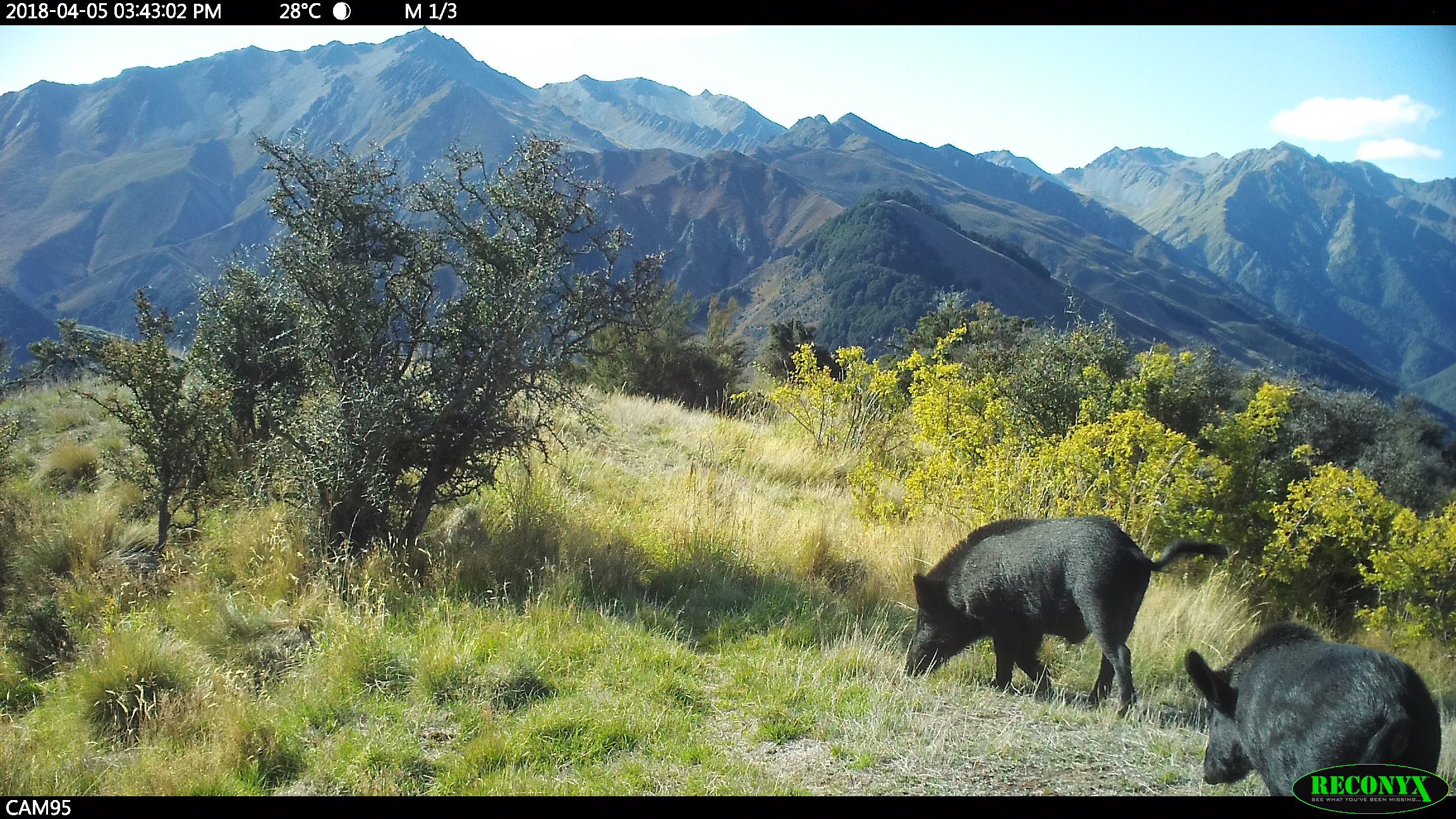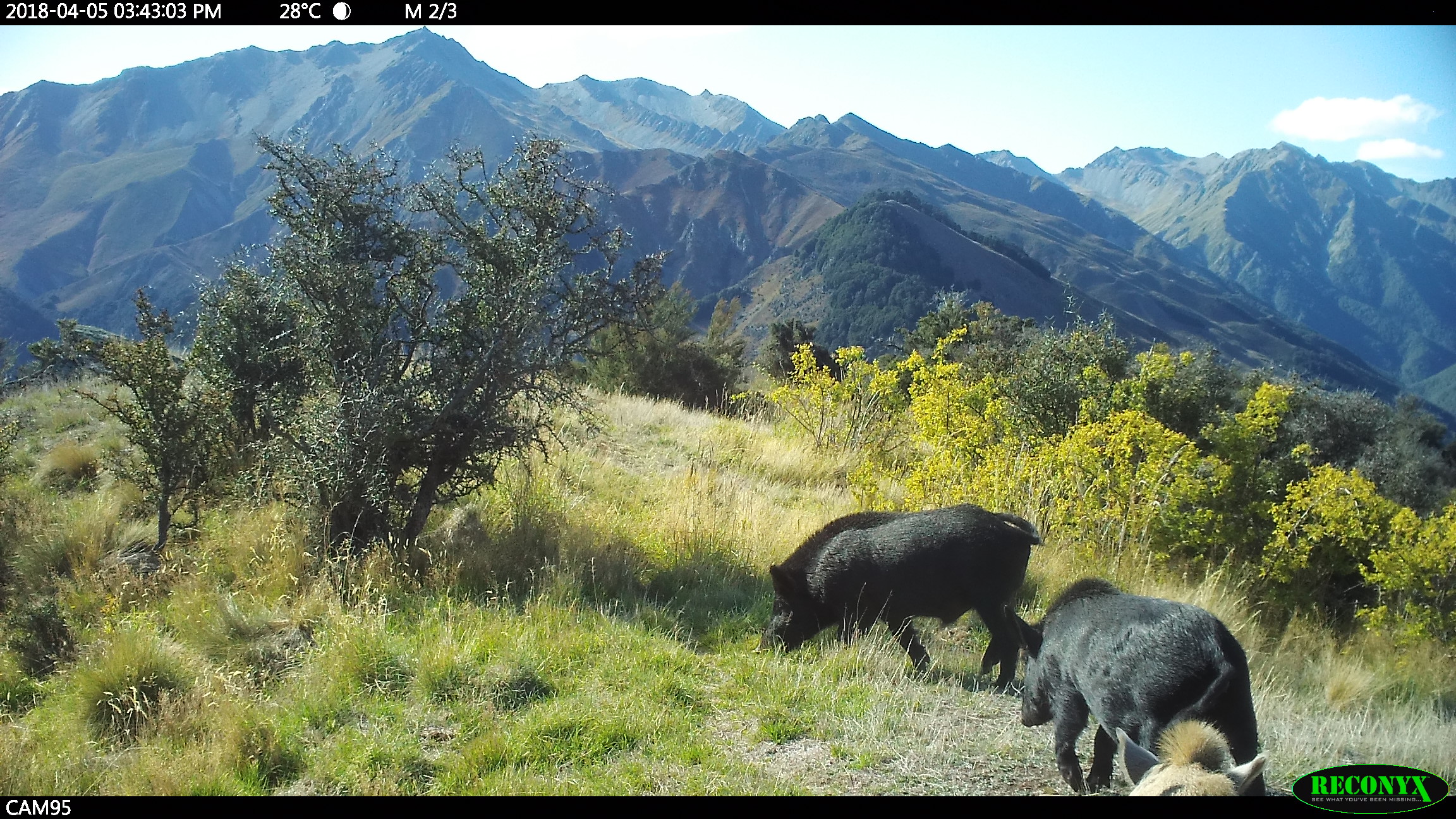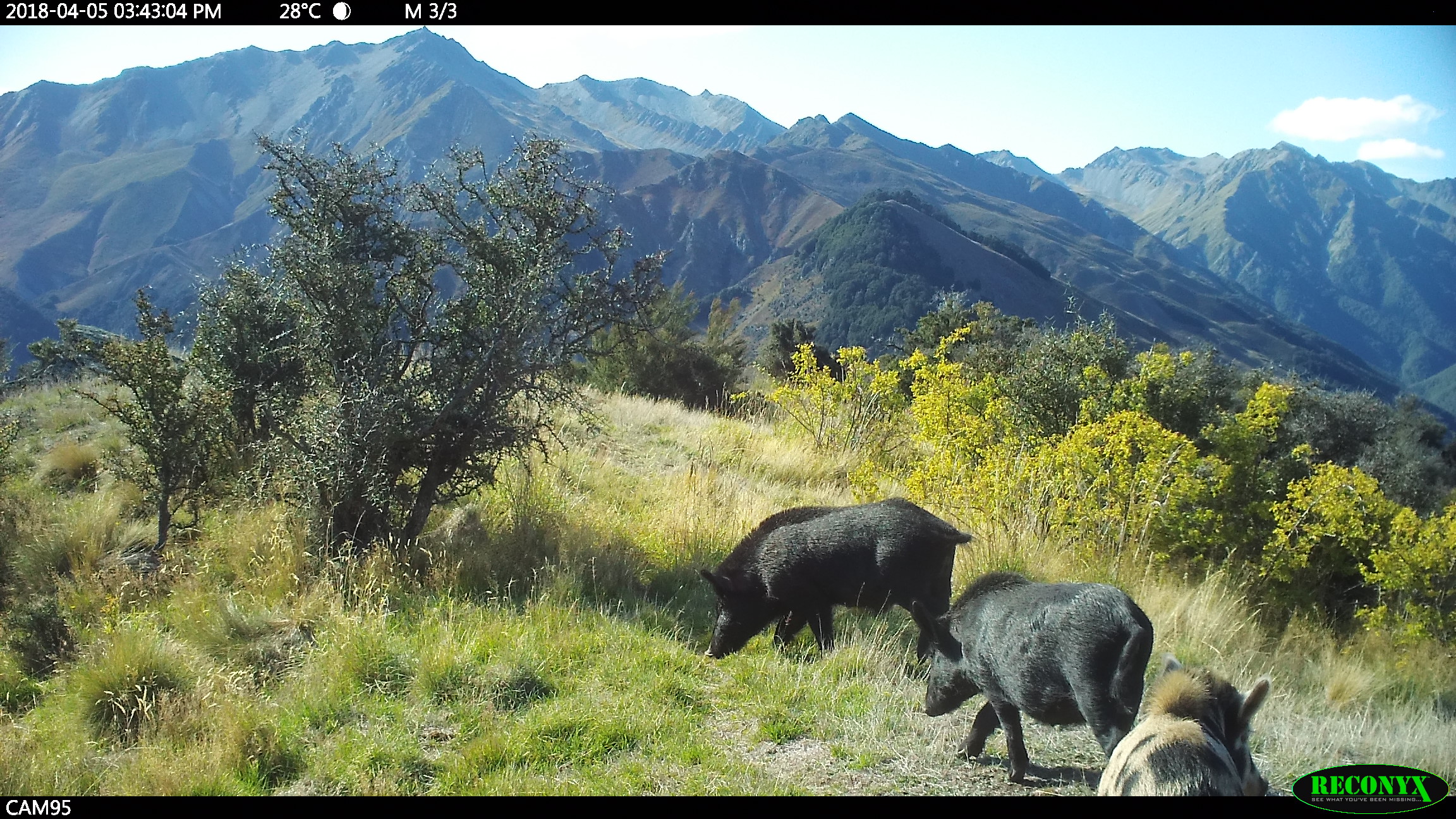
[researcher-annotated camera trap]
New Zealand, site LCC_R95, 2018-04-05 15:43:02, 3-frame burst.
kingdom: Animalia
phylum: Chordata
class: Mammalia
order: Artiodactyla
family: Suidae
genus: Sus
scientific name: Sus scrofa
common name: pig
Pig (Sus scrofa).